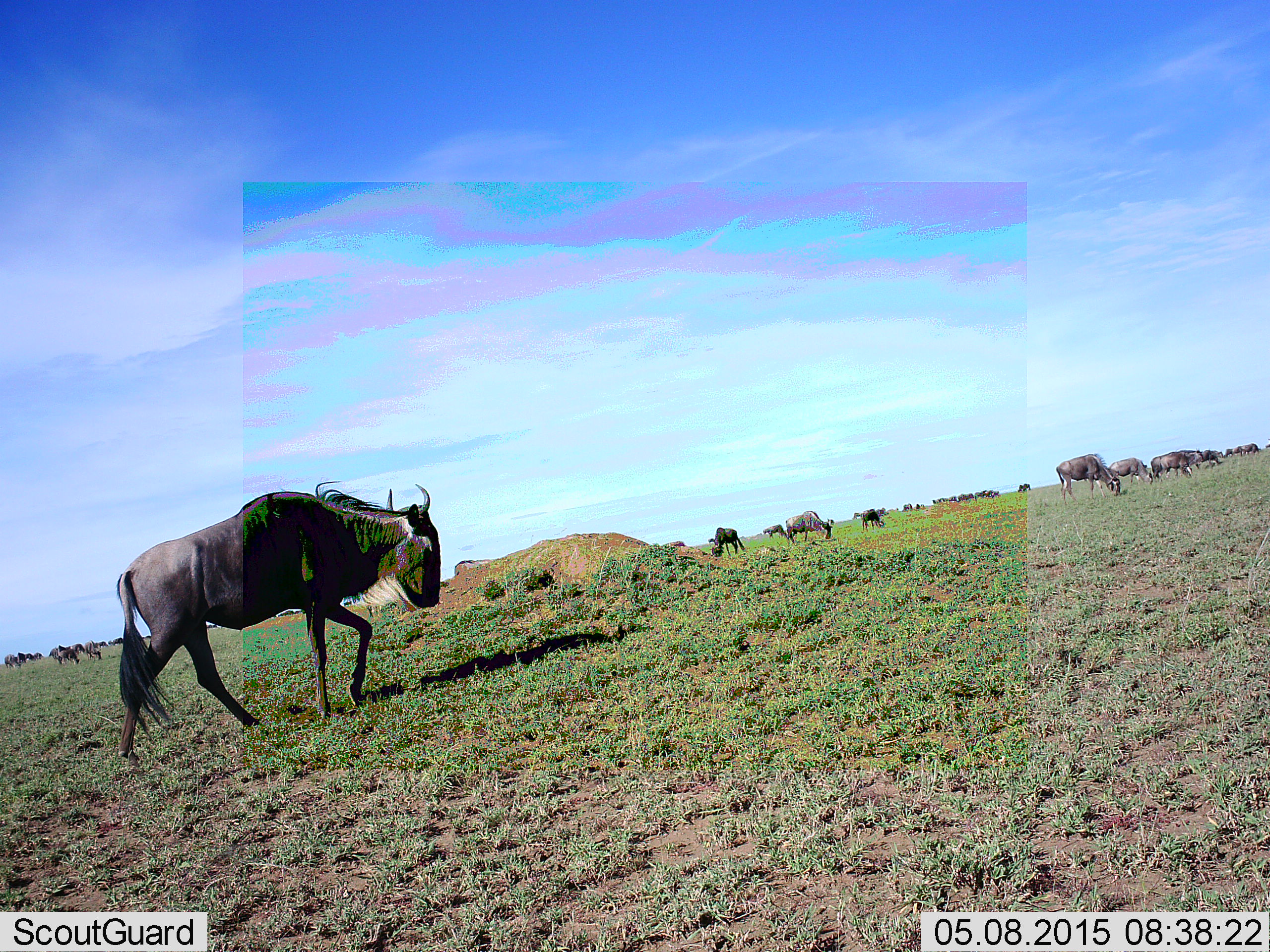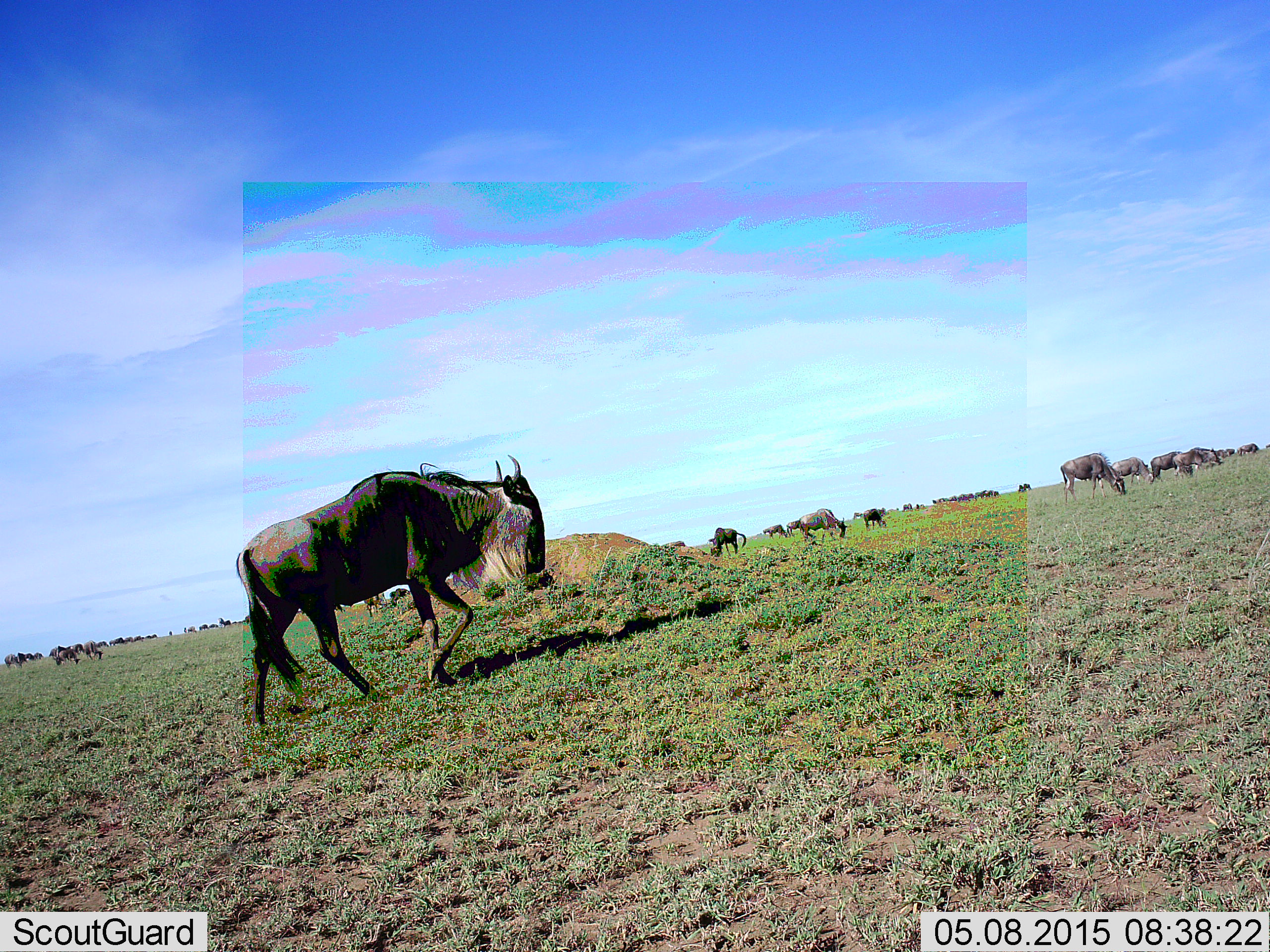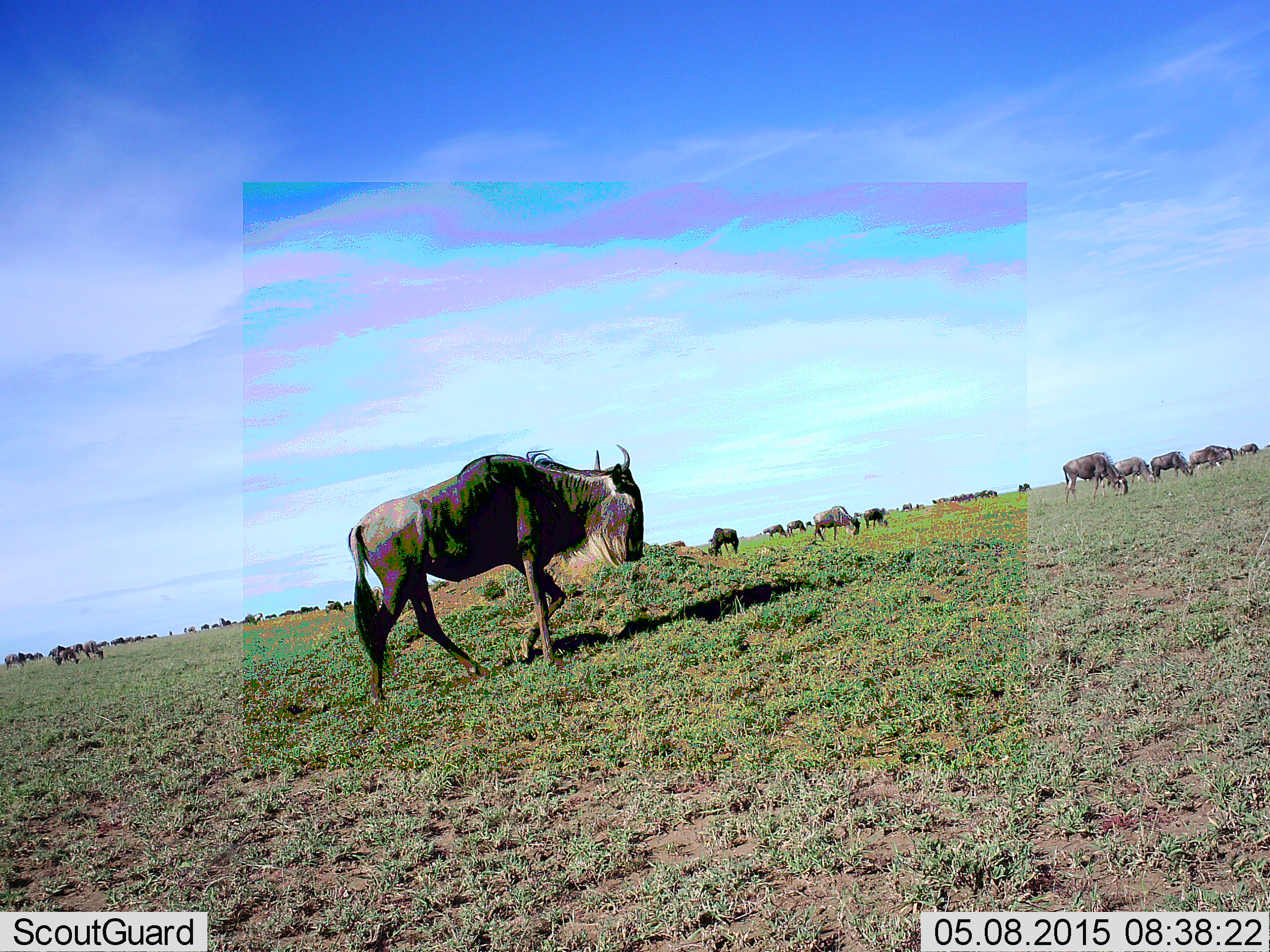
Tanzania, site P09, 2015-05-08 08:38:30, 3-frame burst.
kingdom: Animalia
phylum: Chordata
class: Mammalia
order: Artiodactyla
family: Bovidae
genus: Connochaetes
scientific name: Connochaetes taurinus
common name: blue wildebeest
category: wildebeest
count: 11-50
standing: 50%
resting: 10%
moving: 90%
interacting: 0%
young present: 0%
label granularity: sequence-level